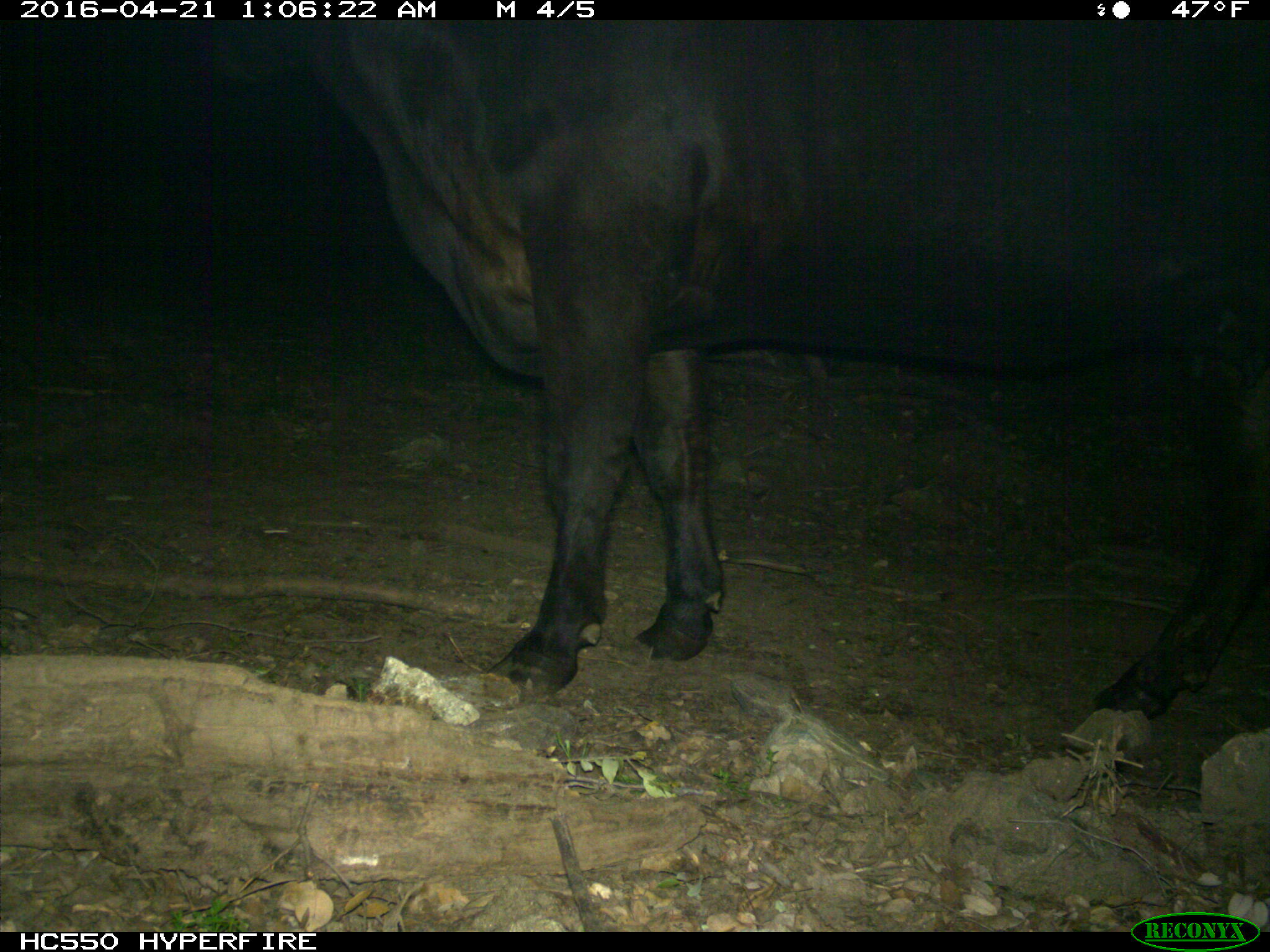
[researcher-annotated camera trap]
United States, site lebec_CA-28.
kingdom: Animalia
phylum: Chordata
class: Mammalia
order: Artiodactyla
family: Bovidae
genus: Bos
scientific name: Bos taurus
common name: domestic cow